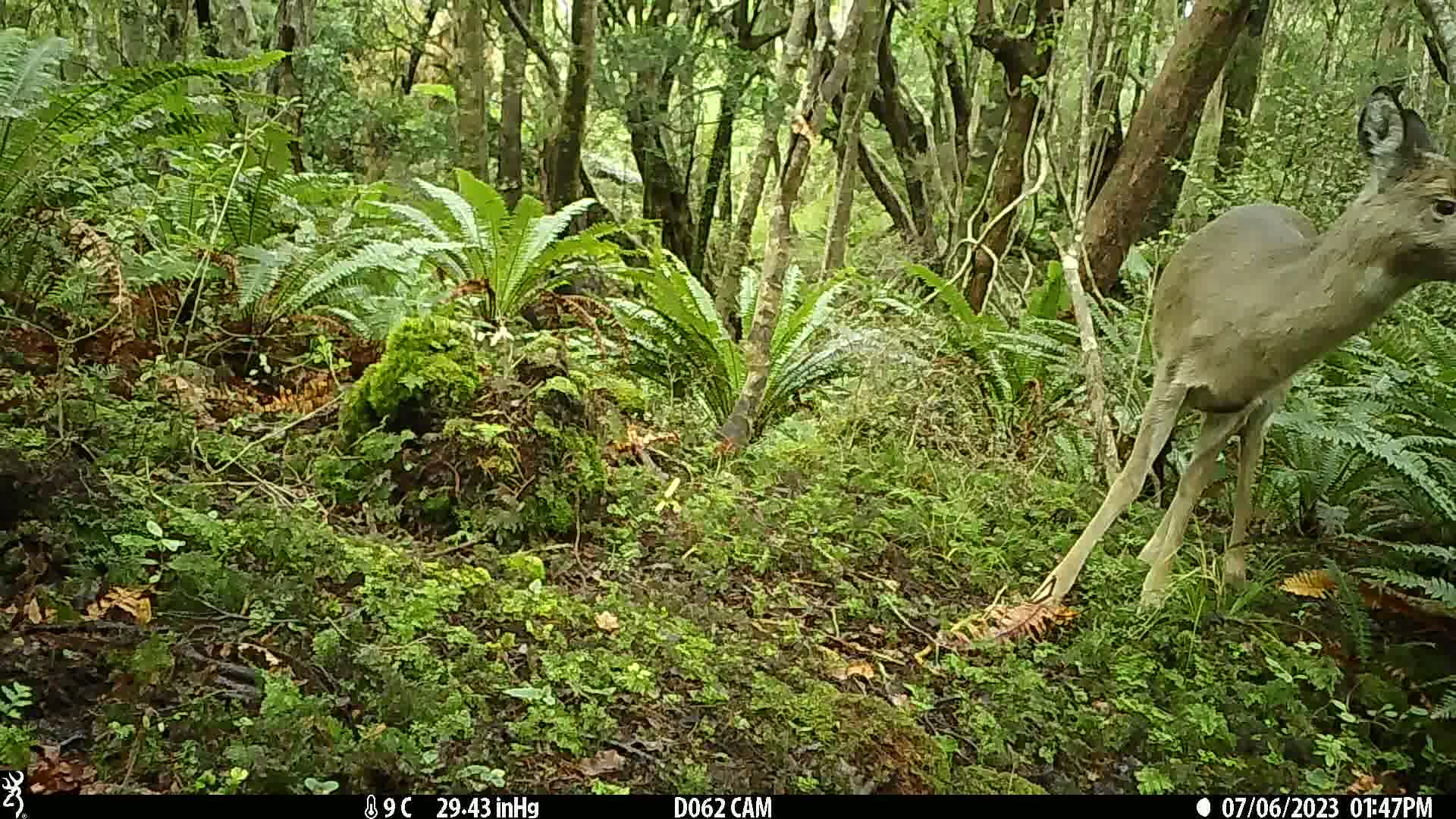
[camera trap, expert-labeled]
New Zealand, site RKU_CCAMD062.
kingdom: Animalia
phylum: Chordata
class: Mammalia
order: Artiodactyla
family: Cervidae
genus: Odocoileus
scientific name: Odocoileus virginianus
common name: white-tailed deer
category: white tailed deer